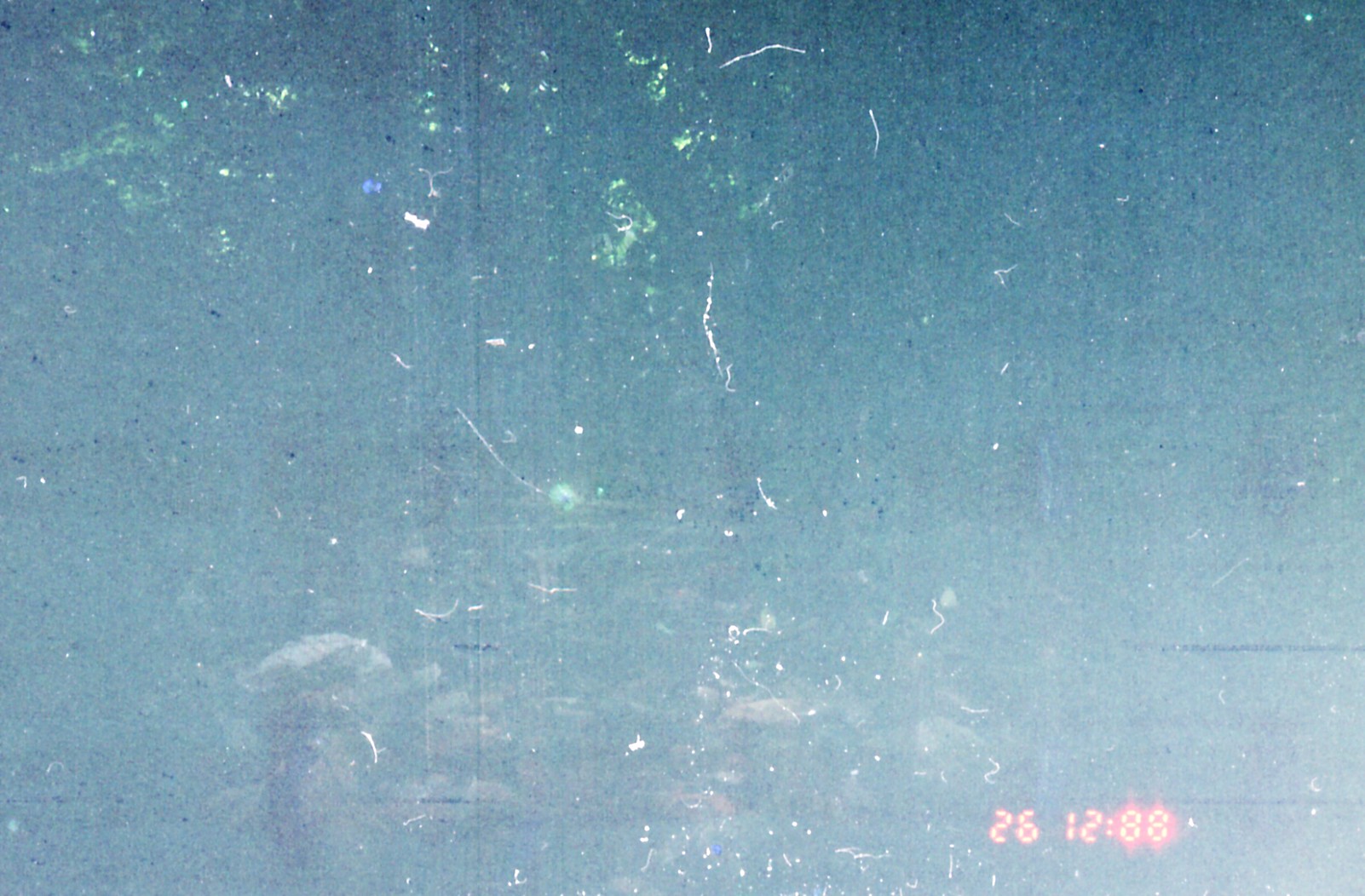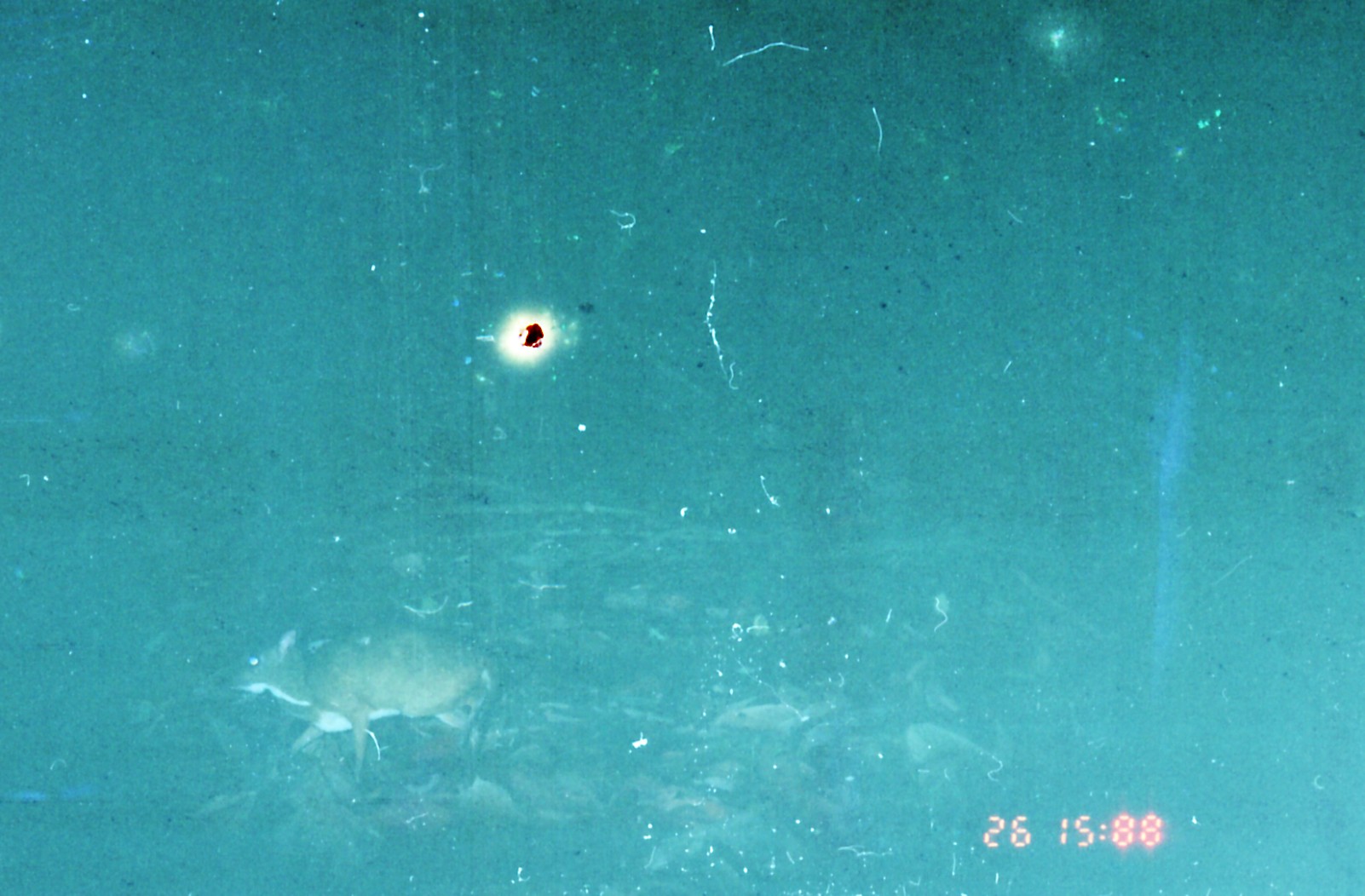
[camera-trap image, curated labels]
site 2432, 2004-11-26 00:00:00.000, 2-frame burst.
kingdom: Animalia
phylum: Chordata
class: Mammalia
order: Artiodactyla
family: Tragulidae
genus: Tragulus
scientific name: Tragulus napu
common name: greater oriental chevrotain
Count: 1.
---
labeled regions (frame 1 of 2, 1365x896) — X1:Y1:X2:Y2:
tragulus napu: 239:628:519:896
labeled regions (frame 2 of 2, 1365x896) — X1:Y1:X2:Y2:
tragulus napu: 227:625:516:788